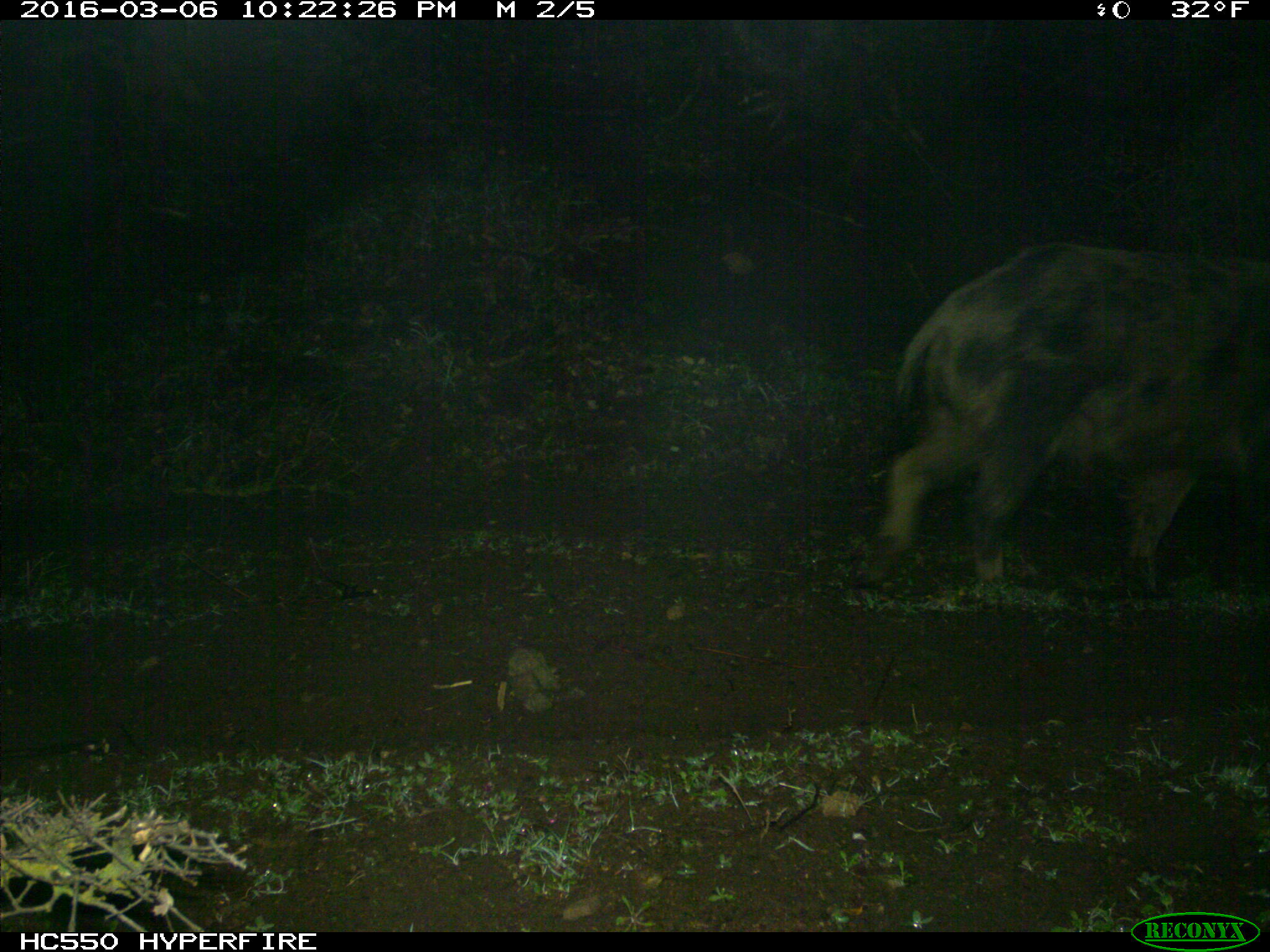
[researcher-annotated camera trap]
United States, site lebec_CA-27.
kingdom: Animalia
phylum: Chordata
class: Mammalia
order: Artiodactyla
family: Suidae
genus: Sus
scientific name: Sus scrofa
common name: wild boar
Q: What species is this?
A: Sus scrofa (wild boar).